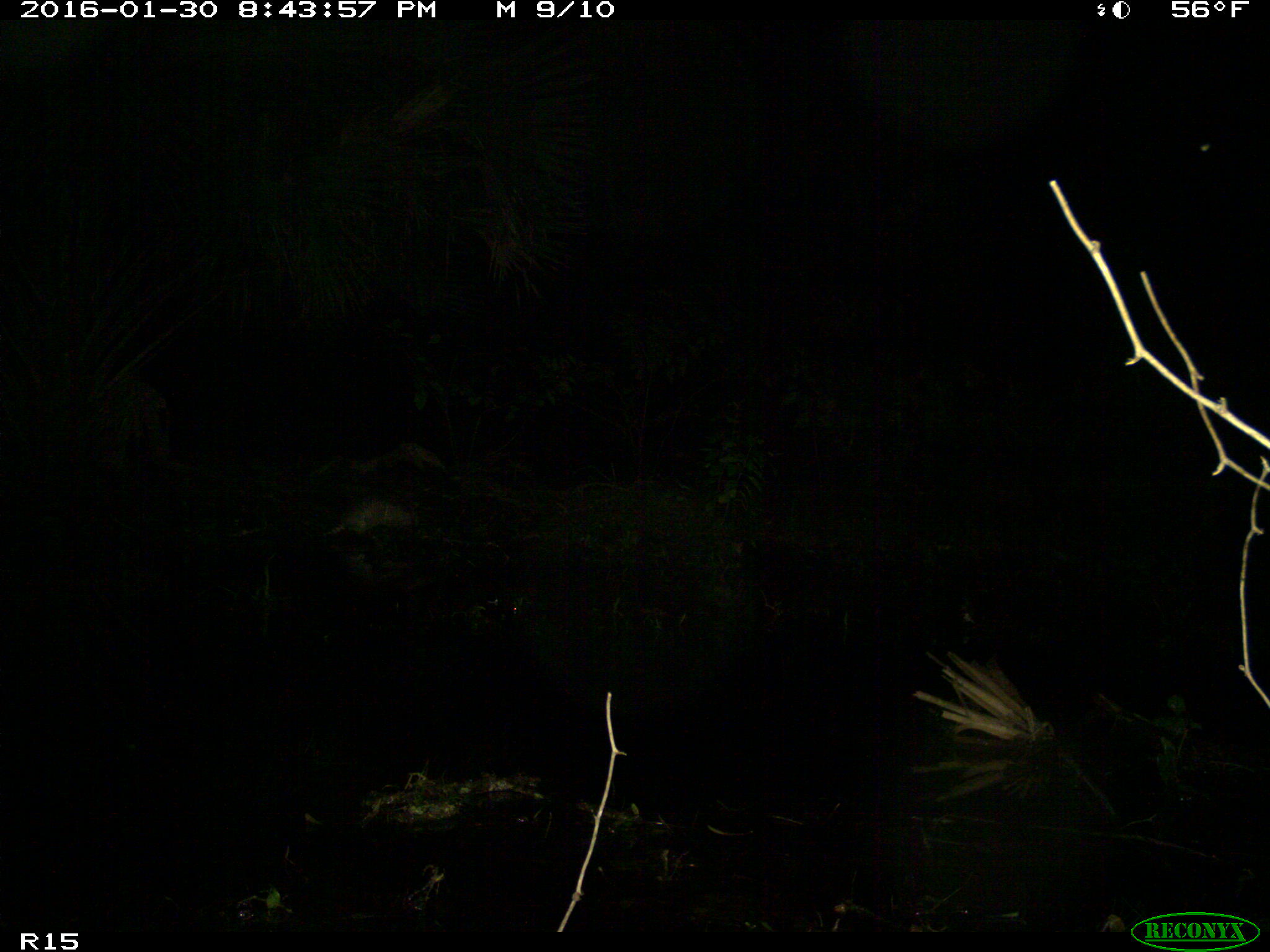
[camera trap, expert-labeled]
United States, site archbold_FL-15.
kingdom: Animalia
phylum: Chordata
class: Mammalia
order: Cingulata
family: Dasypodidae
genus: Dasypus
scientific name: Dasypus novemcinctus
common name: nine-banded armadillo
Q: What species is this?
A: Dasypus novemcinctus (nine-banded armadillo).